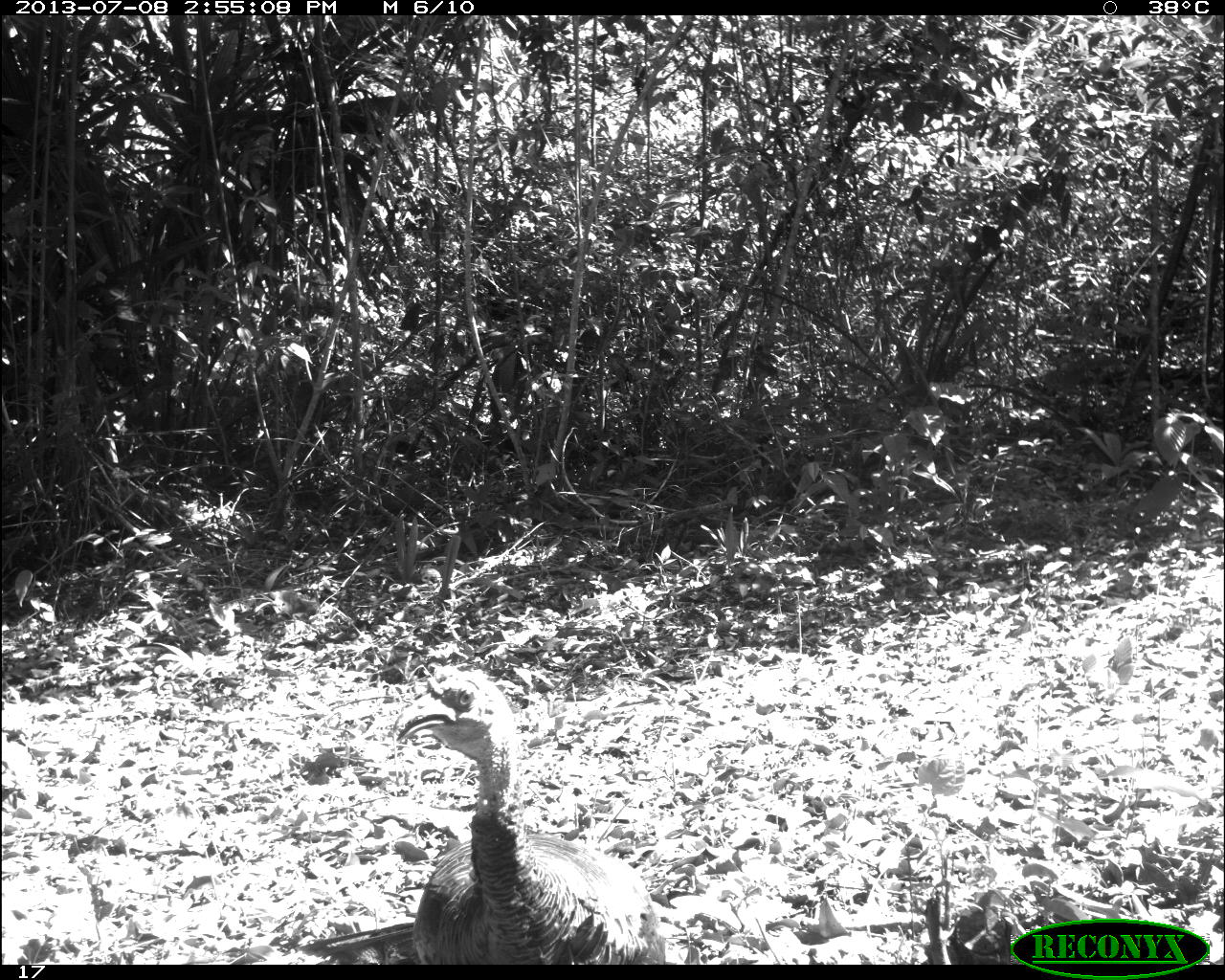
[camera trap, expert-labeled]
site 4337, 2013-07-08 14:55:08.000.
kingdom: Animalia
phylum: Chordata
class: Aves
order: Galliformes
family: Phasianidae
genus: Meleagris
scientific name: Meleagris ocellata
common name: ocellated turkey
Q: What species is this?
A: Meleagris ocellata (ocellated turkey).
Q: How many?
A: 2.